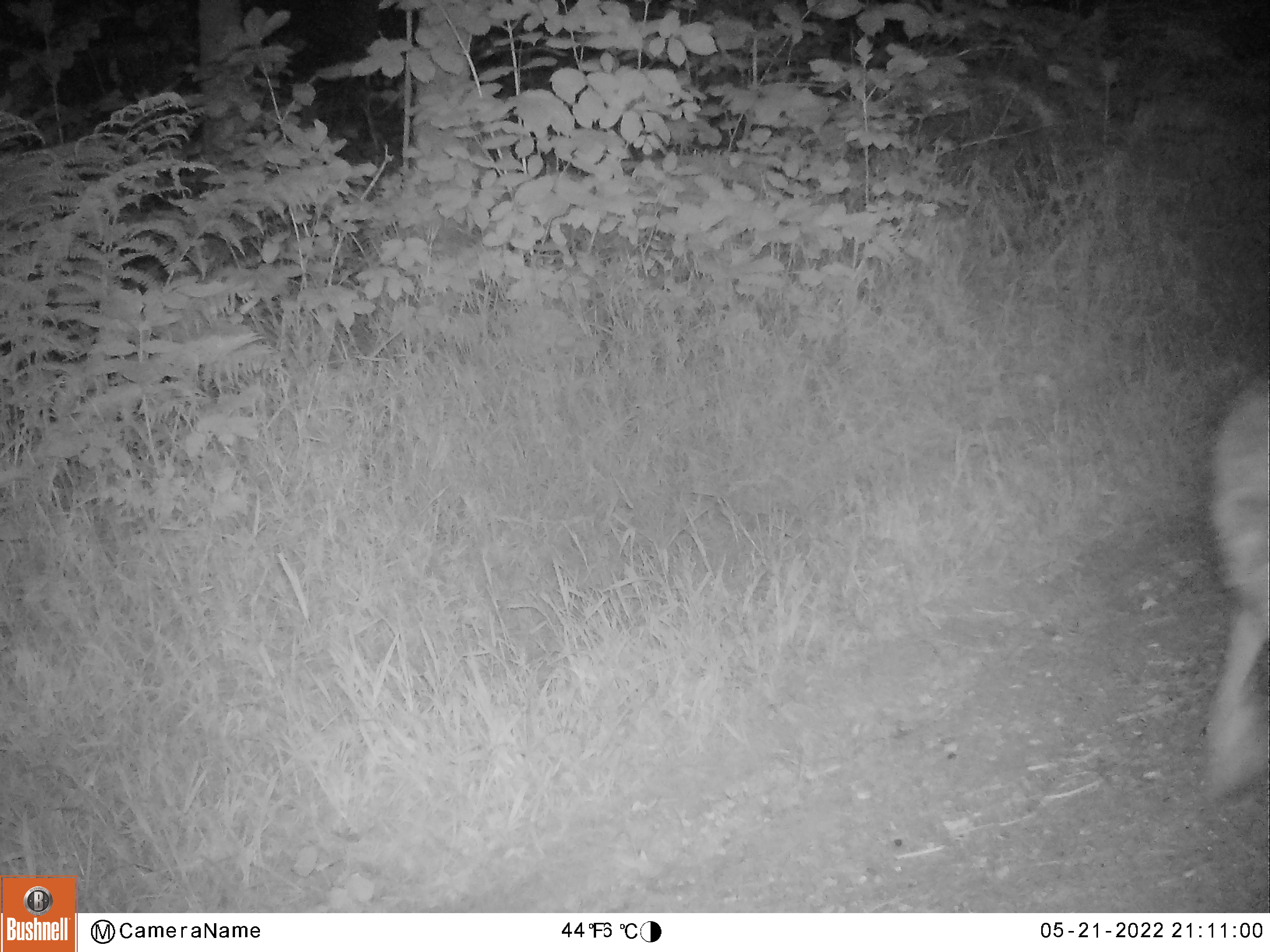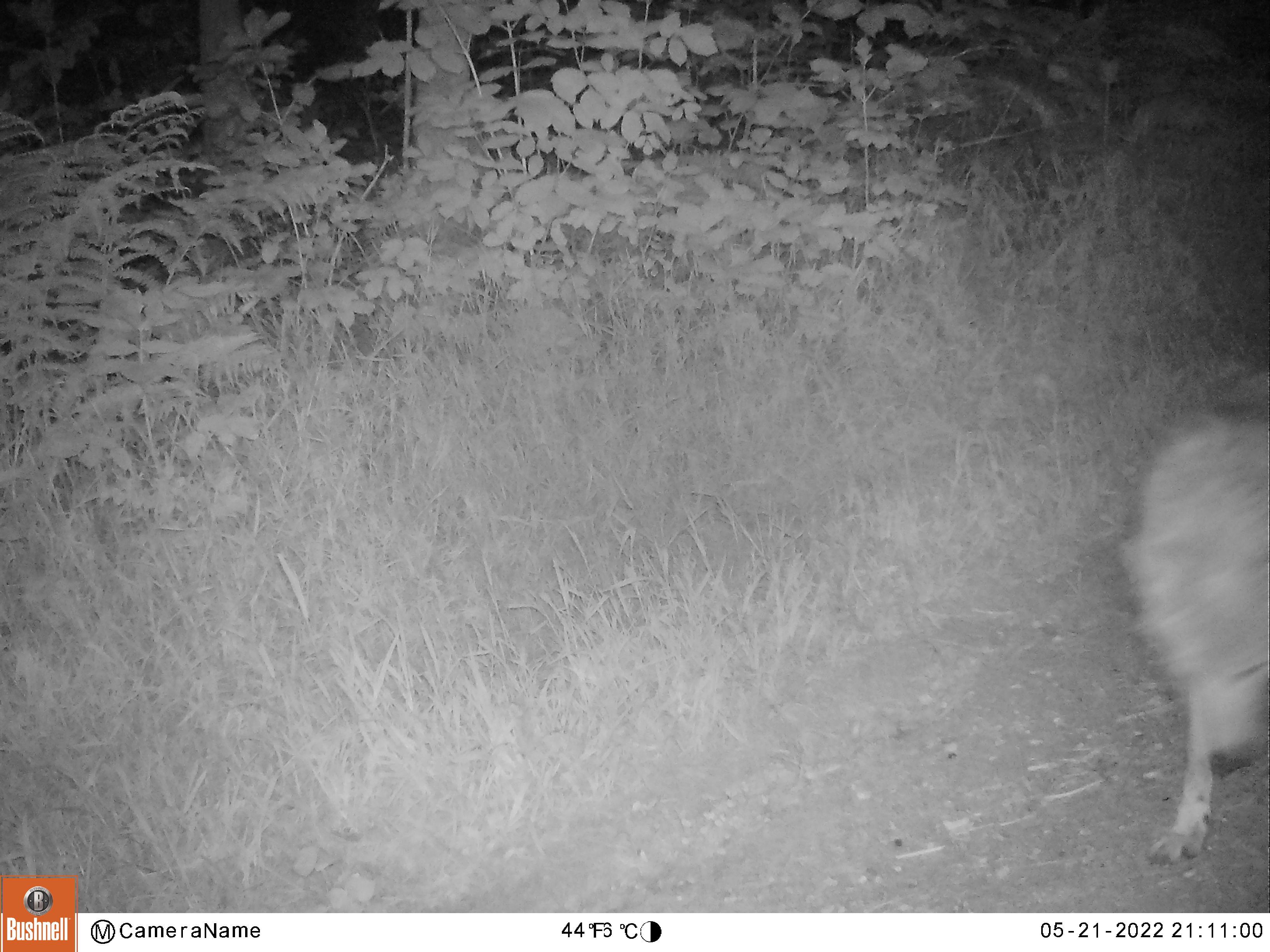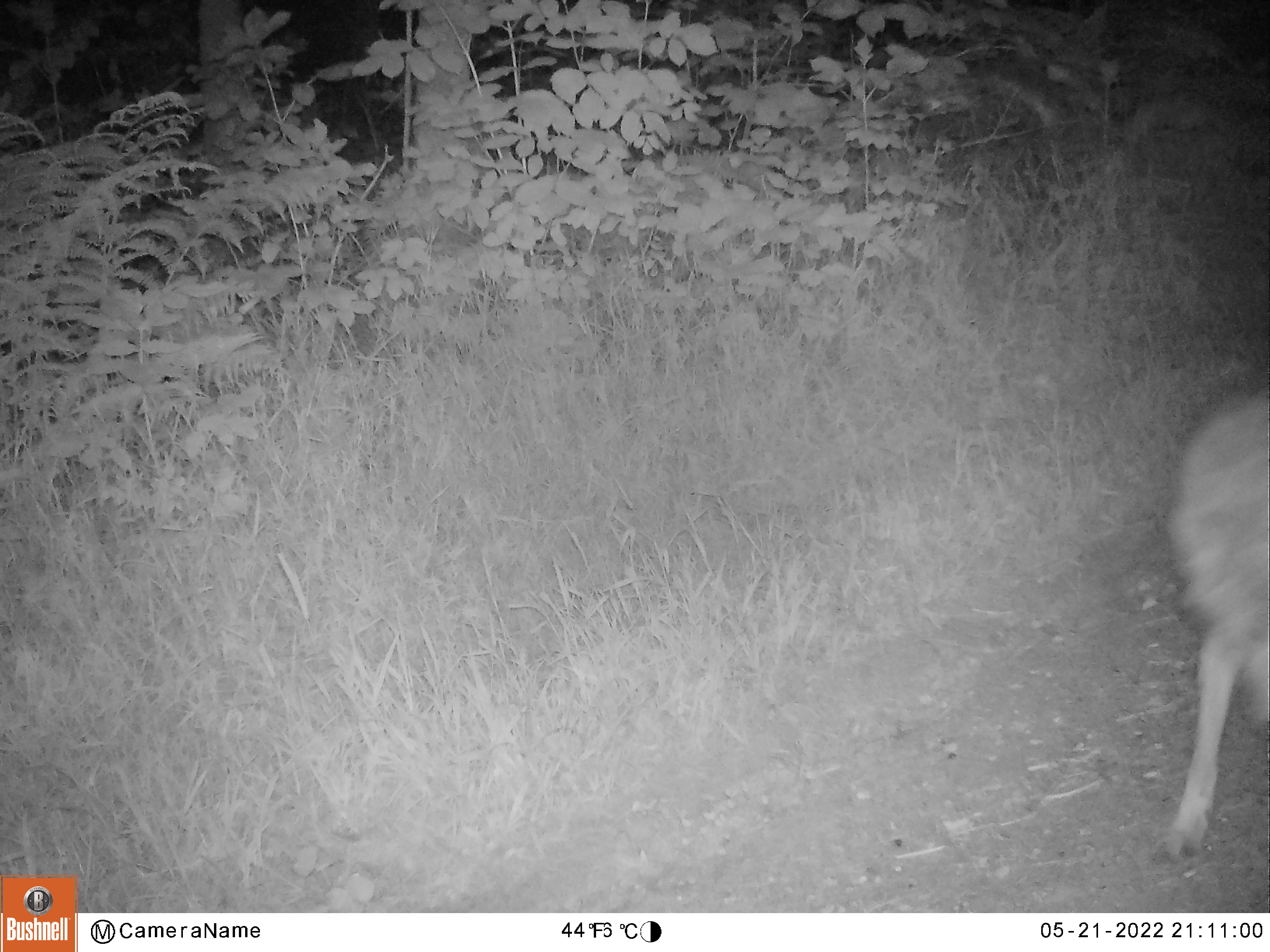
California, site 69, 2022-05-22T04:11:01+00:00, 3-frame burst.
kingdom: Animalia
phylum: Chordata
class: Mammalia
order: Carnivora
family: Canidae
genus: Canis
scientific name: Canis latrans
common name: coyote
Coyote (Canis latrans).